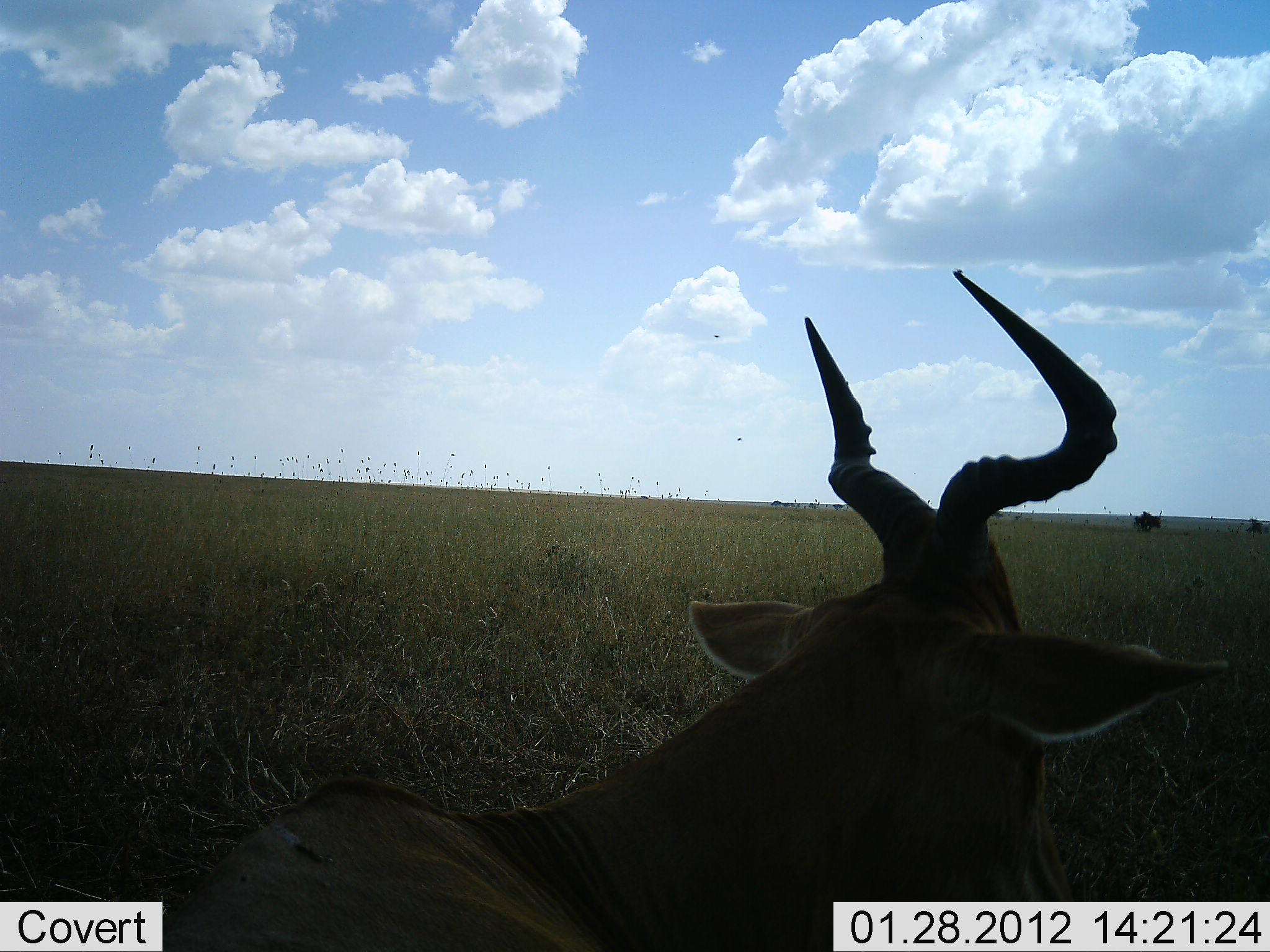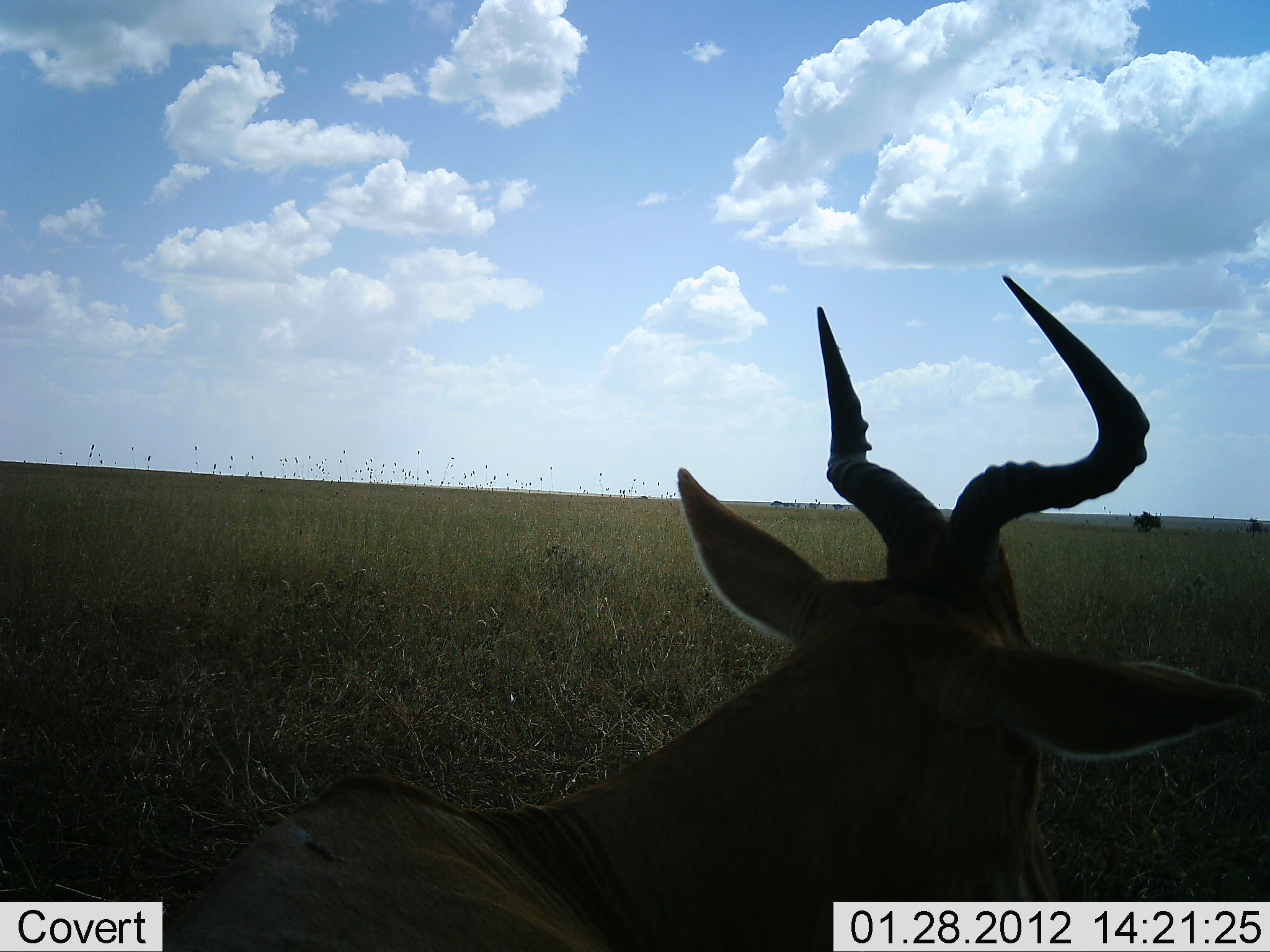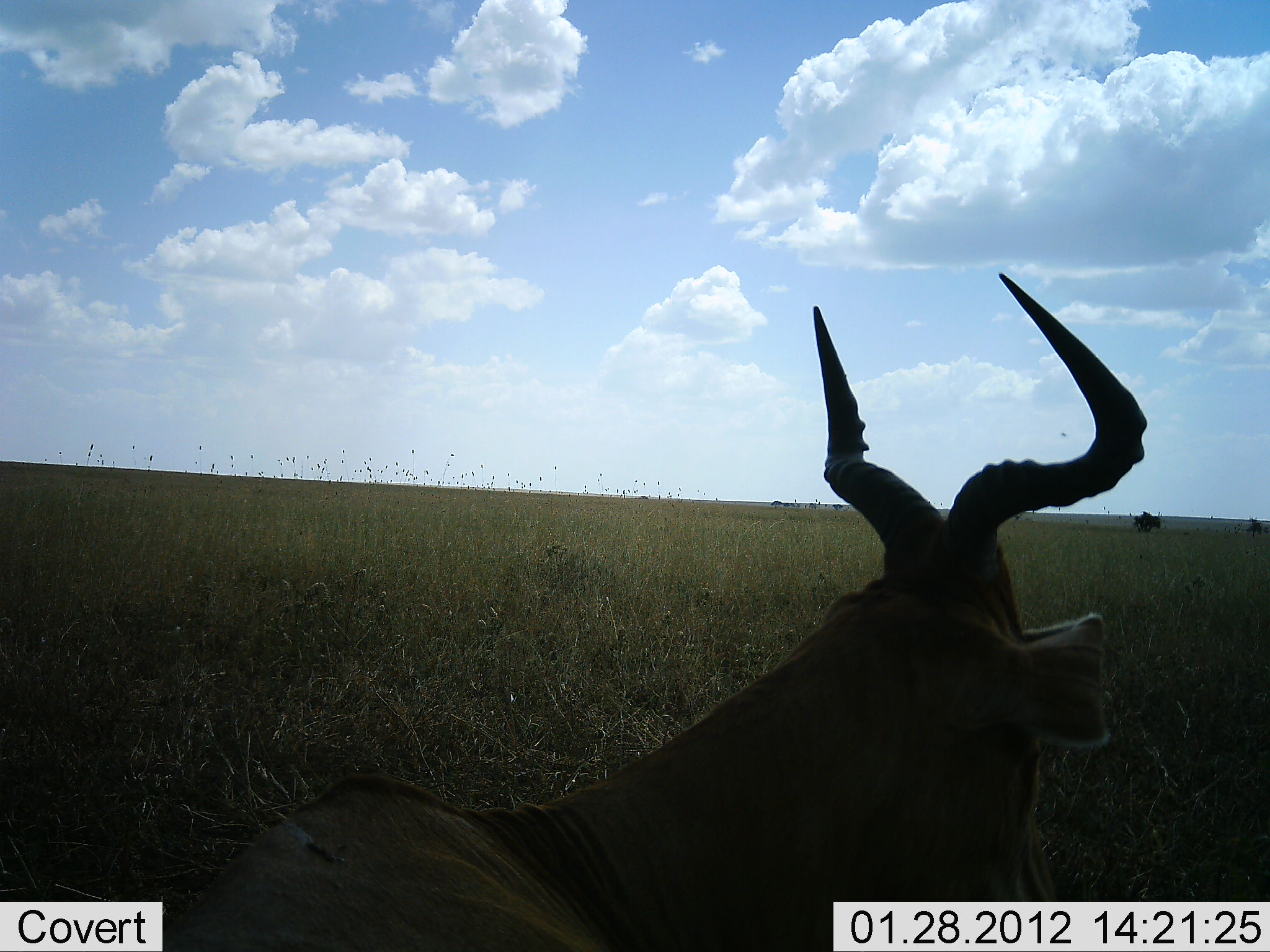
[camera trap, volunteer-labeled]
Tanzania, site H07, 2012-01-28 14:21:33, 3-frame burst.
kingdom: Animalia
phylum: Chordata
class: Mammalia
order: Artiodactyla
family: Bovidae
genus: Alcelaphus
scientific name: Alcelaphus buselaphus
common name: hartebeest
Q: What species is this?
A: Hartebeest (Alcelaphus buselaphus).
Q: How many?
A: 1.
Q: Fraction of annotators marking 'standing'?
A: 33%.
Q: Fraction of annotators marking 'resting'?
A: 67%.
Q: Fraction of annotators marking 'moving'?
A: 0%.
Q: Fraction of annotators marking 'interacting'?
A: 0%.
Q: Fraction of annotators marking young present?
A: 0%.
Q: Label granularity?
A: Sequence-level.